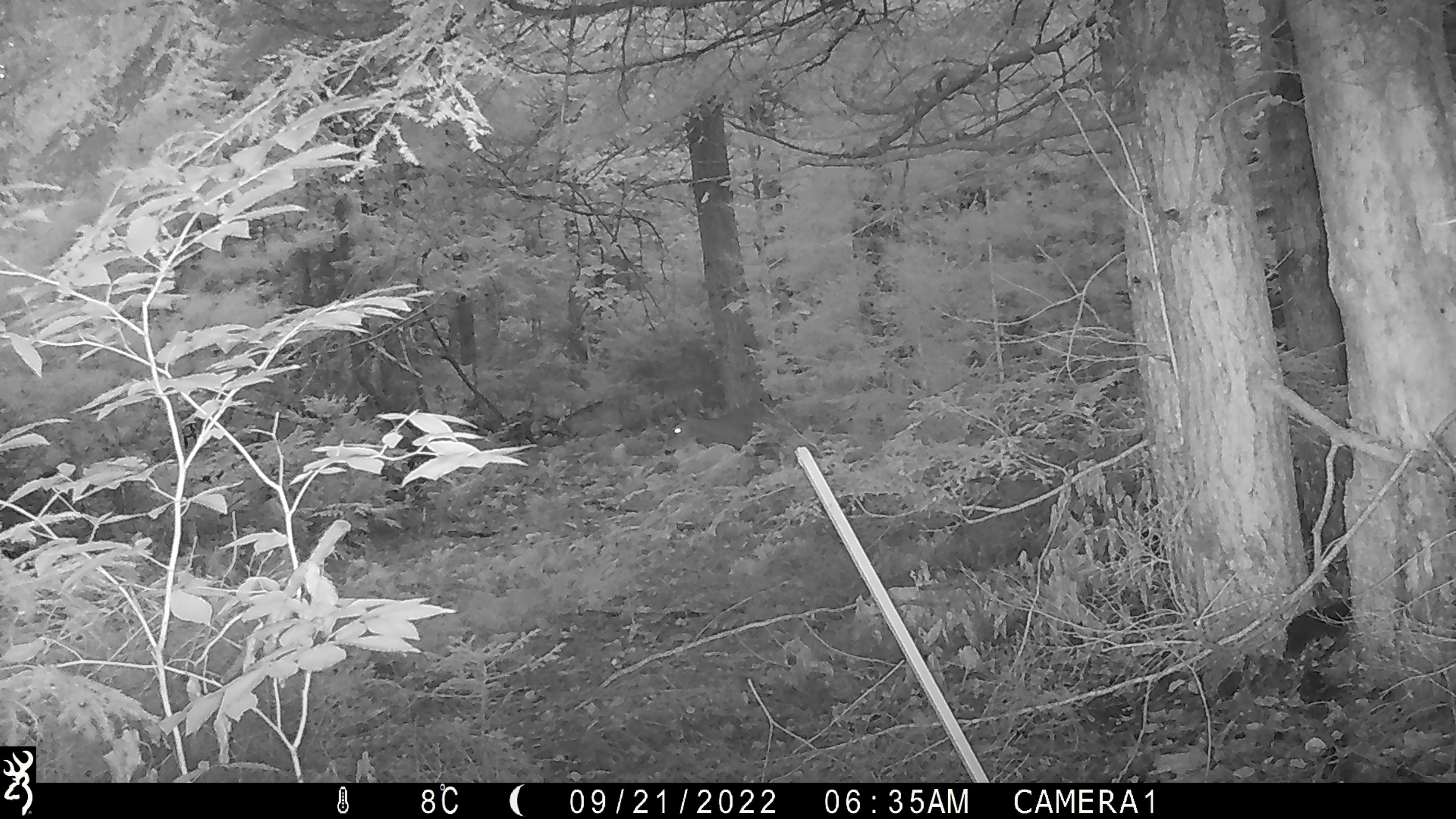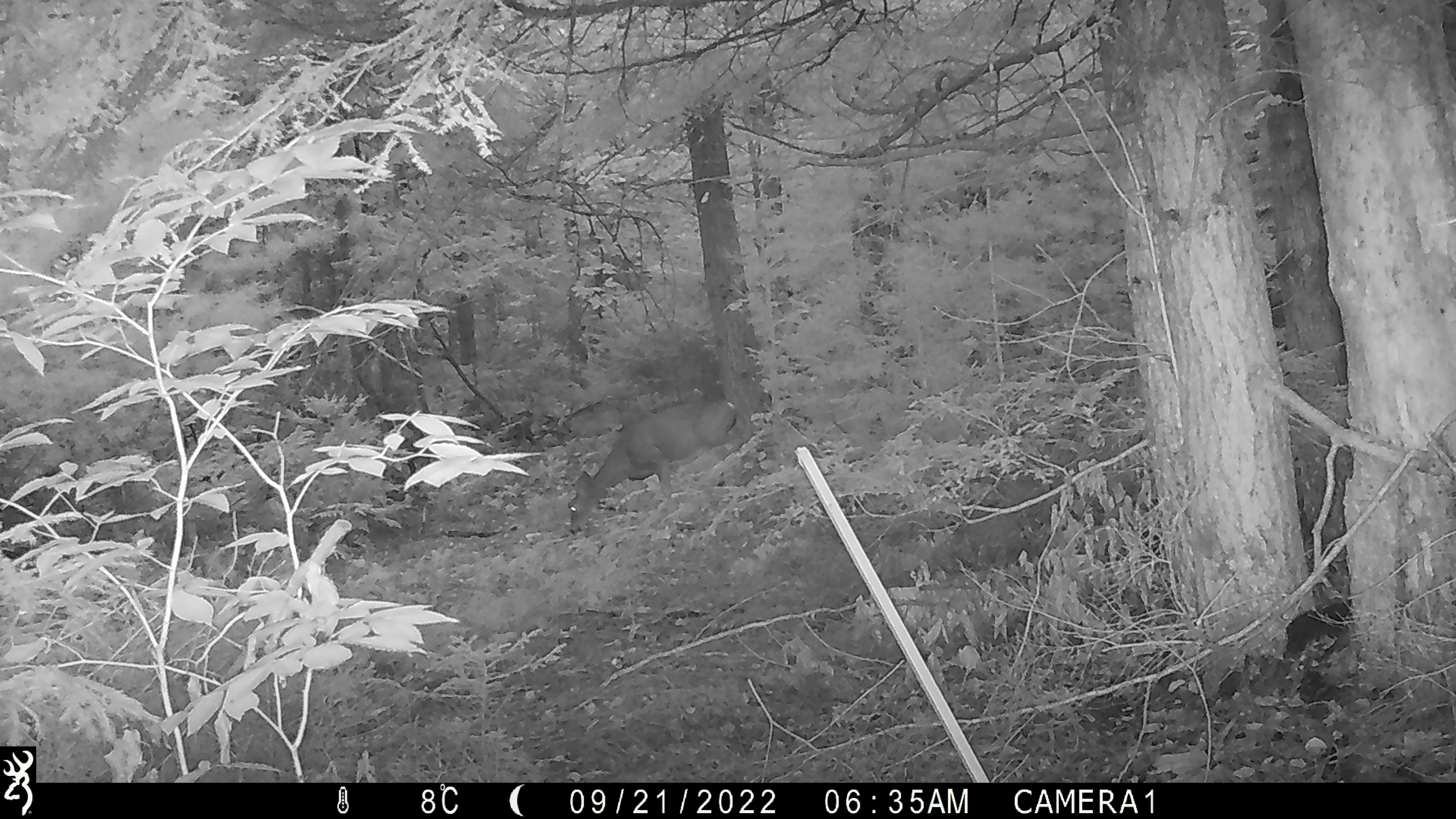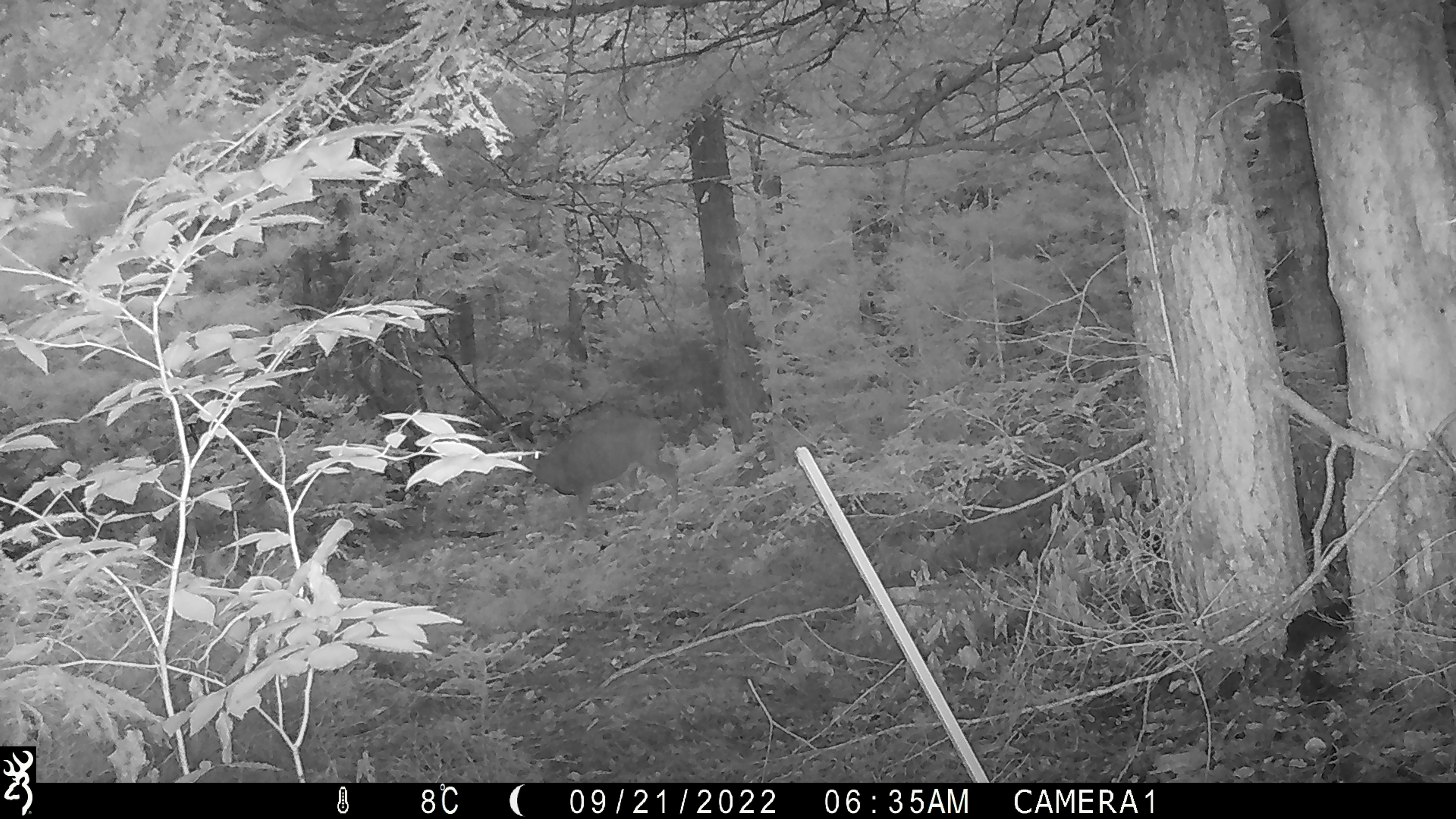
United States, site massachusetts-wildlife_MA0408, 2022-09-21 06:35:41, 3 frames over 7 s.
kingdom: Animalia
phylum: Chordata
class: Mammalia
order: Artiodactyla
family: Cervidae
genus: Odocoileus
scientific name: Odocoileus virginianus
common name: white-tailed deer